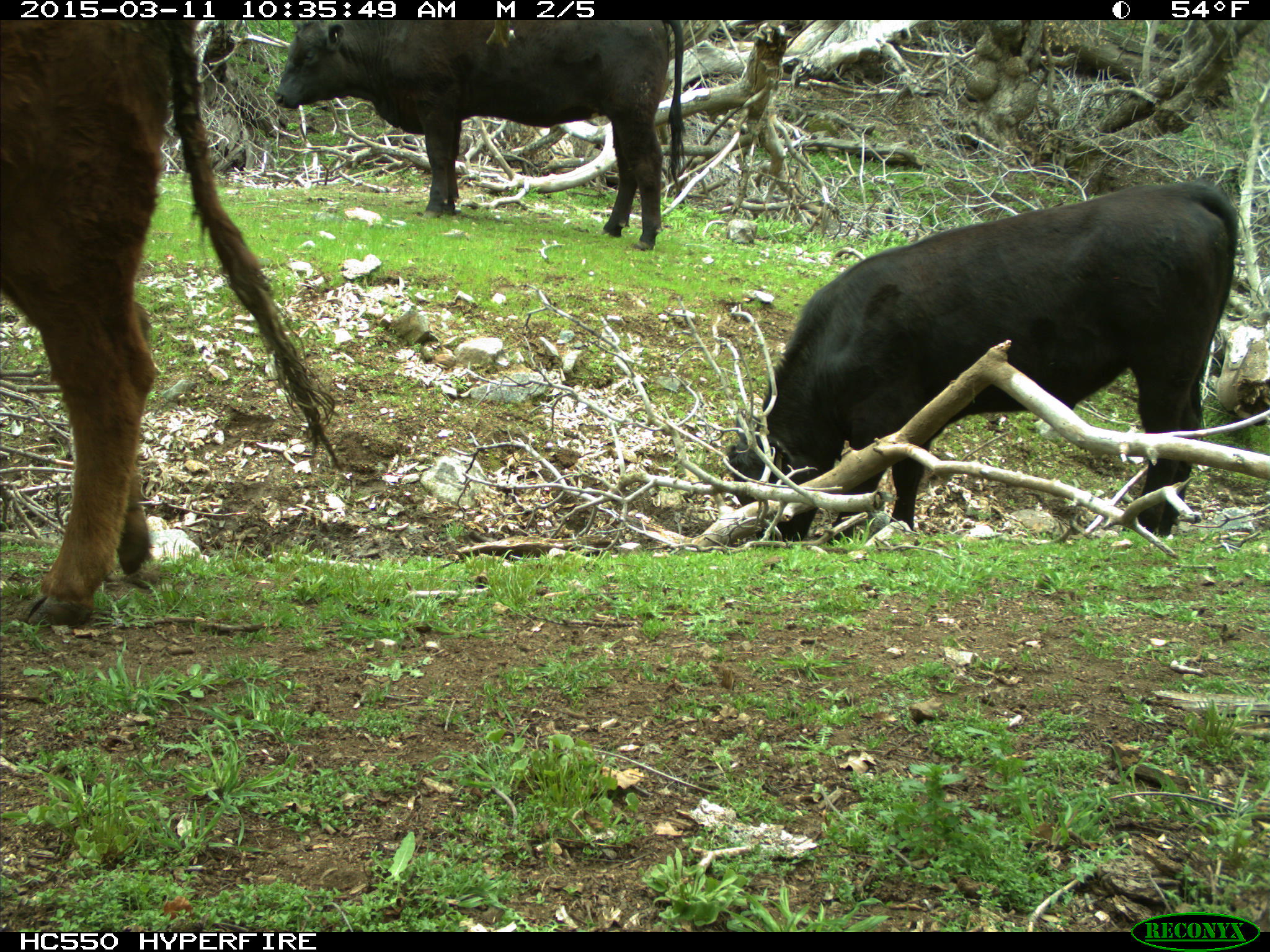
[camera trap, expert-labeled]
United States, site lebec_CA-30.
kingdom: Animalia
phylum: Chordata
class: Mammalia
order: Artiodactyla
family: Bovidae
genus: Bos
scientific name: Bos taurus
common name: domestic cow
Bos taurus (domestic cow).